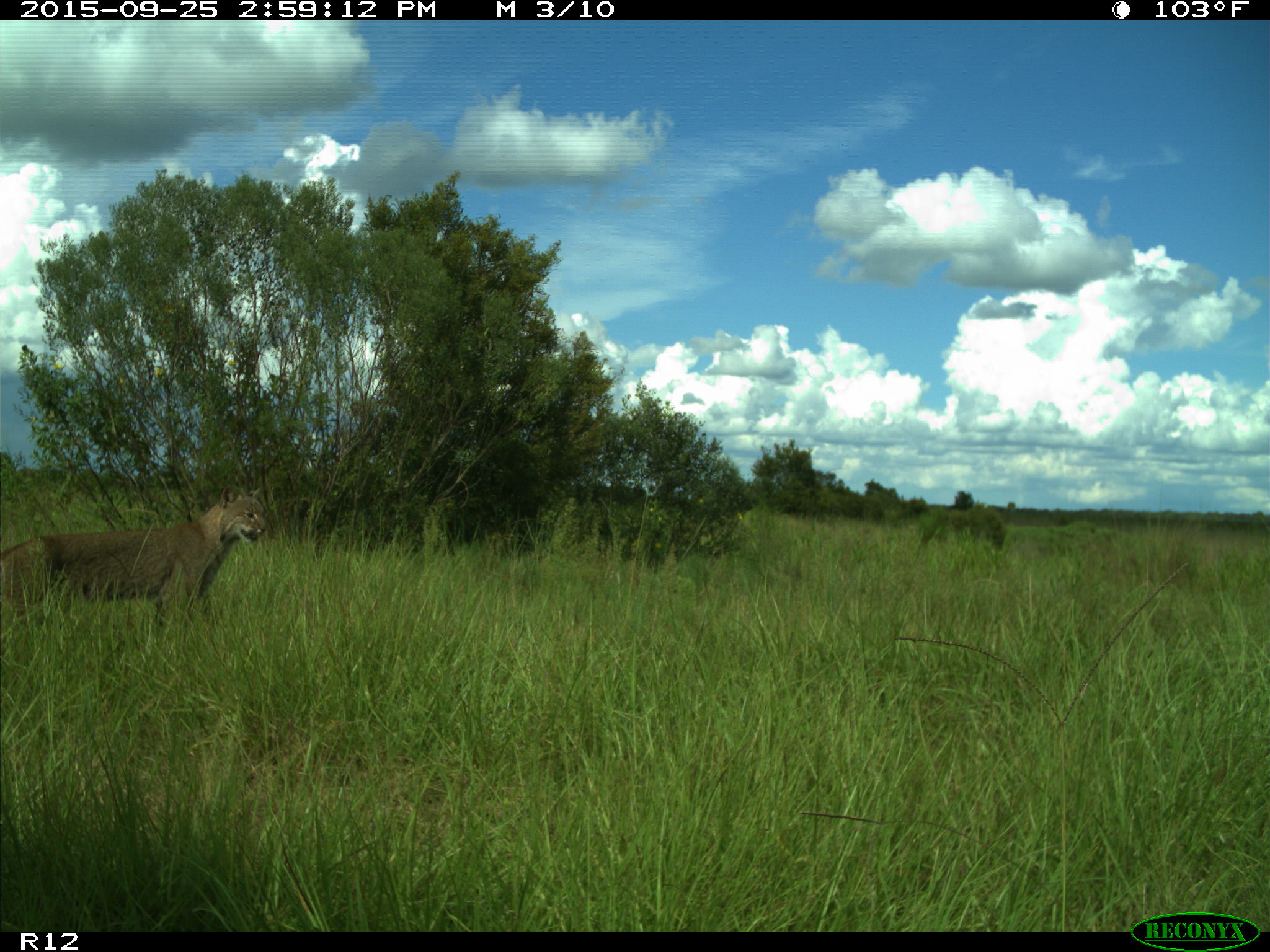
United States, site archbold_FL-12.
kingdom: Animalia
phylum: Chordata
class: Mammalia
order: Carnivora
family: Felidae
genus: Lynx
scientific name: Lynx rufus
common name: bobcat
Lynx rufus (bobcat).